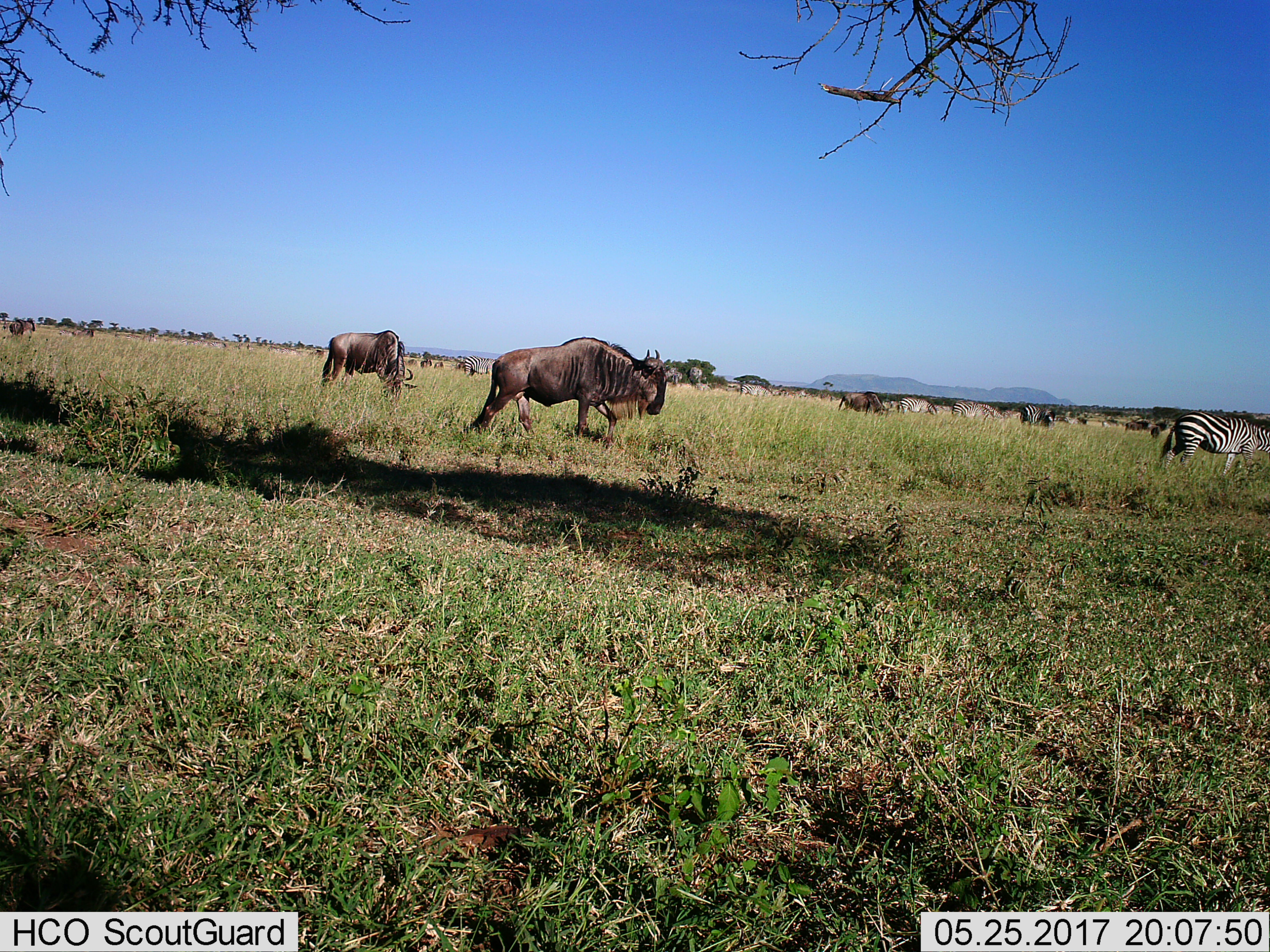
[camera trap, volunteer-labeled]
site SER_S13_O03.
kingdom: Animalia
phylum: Chordata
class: Mammalia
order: Artiodactyla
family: Bovidae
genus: Connochaetes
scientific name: Connochaetes taurinus taurinus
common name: blue wildebeest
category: wildebeestblue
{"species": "wildebeestblue (blue wildebeest) (Connochaetes taurinus taurinus)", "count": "5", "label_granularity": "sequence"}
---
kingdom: Animalia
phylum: Chordata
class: Mammalia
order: Perissodactyla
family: Equidae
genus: Equus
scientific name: Equus quagga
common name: plains zebra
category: zebraplains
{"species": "zebraplains (plains zebra) (Equus quagga)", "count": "8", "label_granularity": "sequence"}